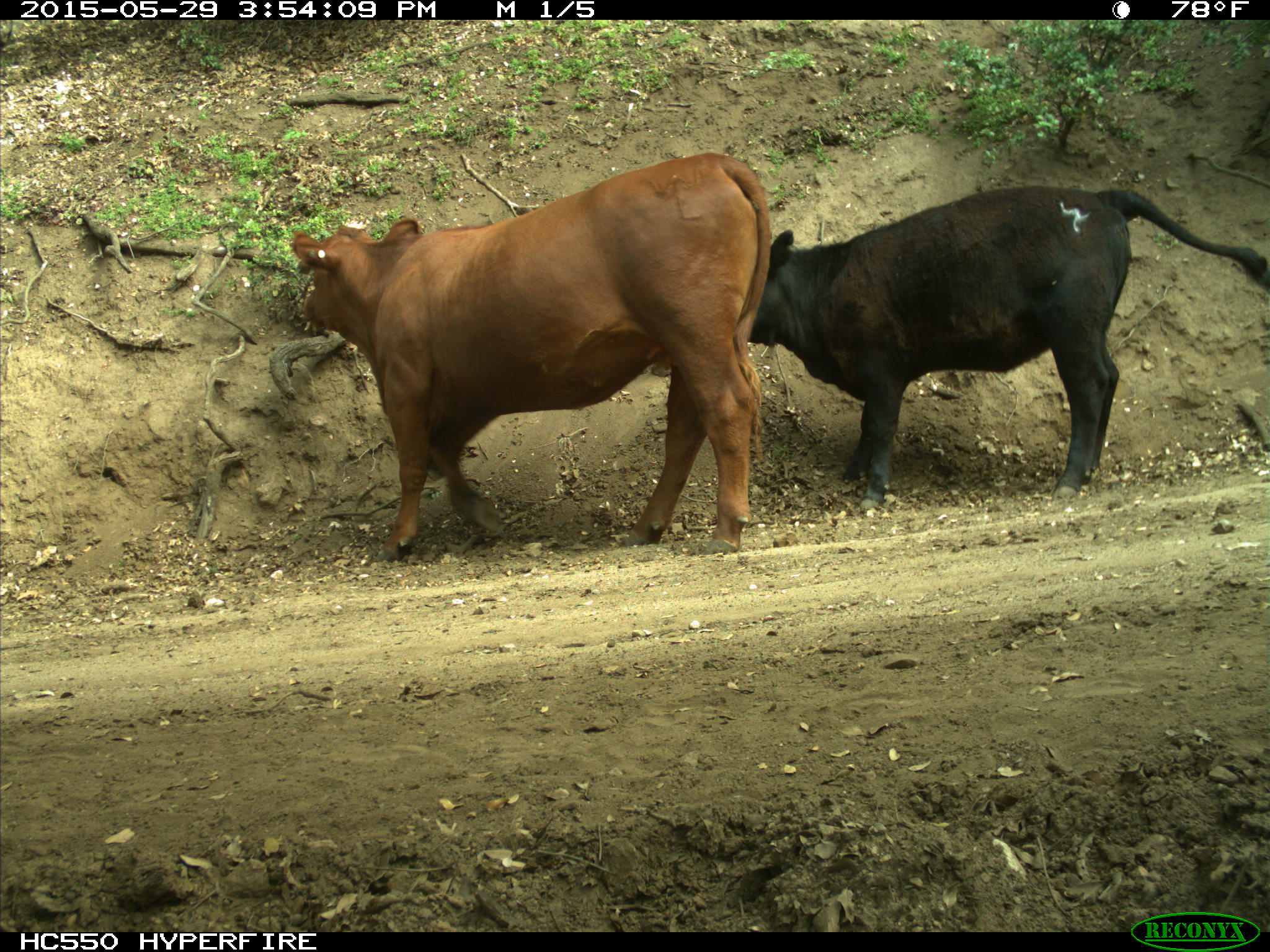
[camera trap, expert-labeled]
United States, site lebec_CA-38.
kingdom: Animalia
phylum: Chordata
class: Mammalia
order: Artiodactyla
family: Bovidae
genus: Bos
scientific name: Bos taurus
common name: domestic cow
Bos taurus (domestic cow).